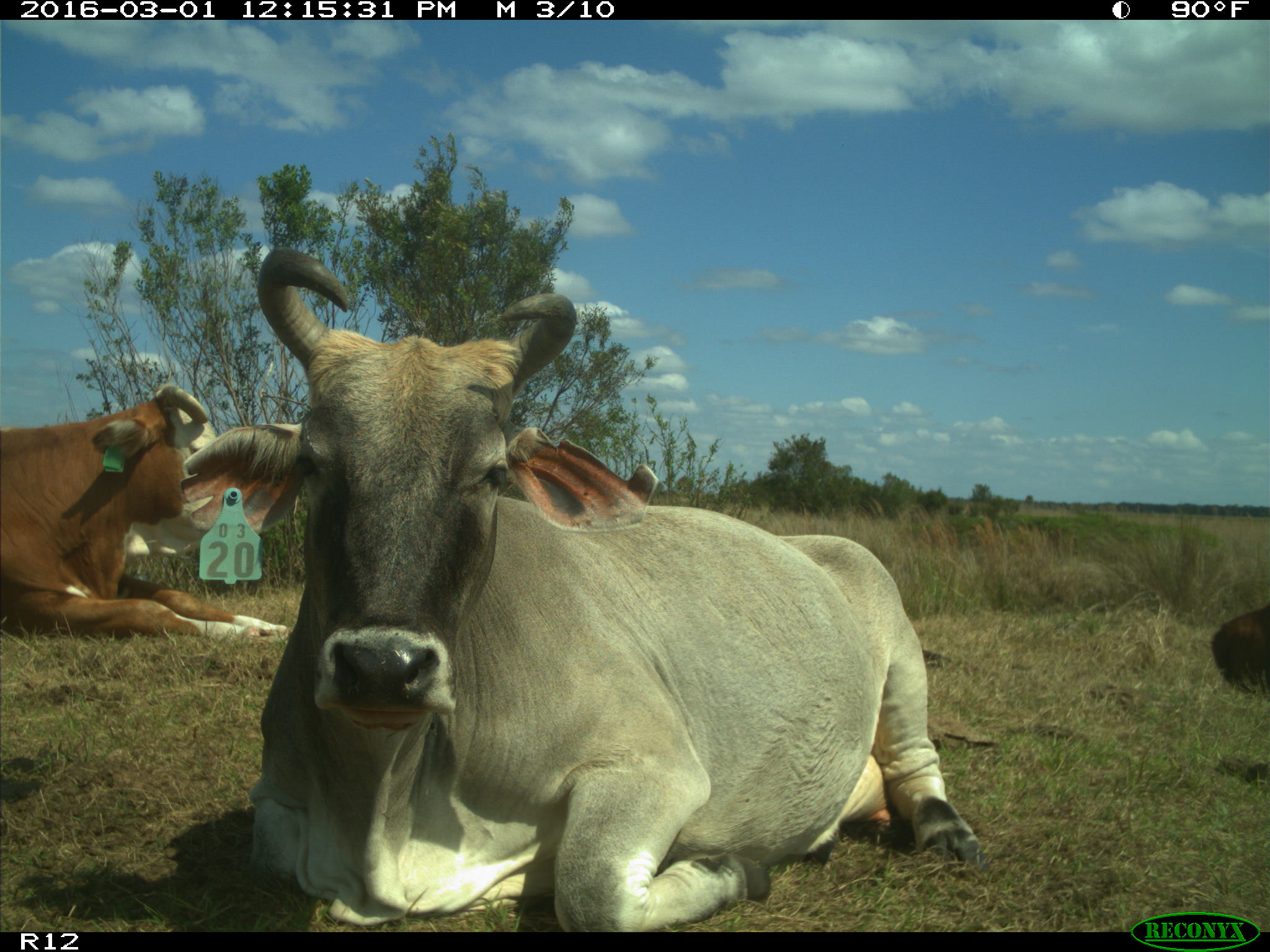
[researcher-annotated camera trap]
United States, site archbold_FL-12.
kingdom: Animalia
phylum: Chordata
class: Mammalia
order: Artiodactyla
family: Bovidae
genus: Bos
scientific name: Bos taurus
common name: domestic cow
Bos taurus (domestic cow).